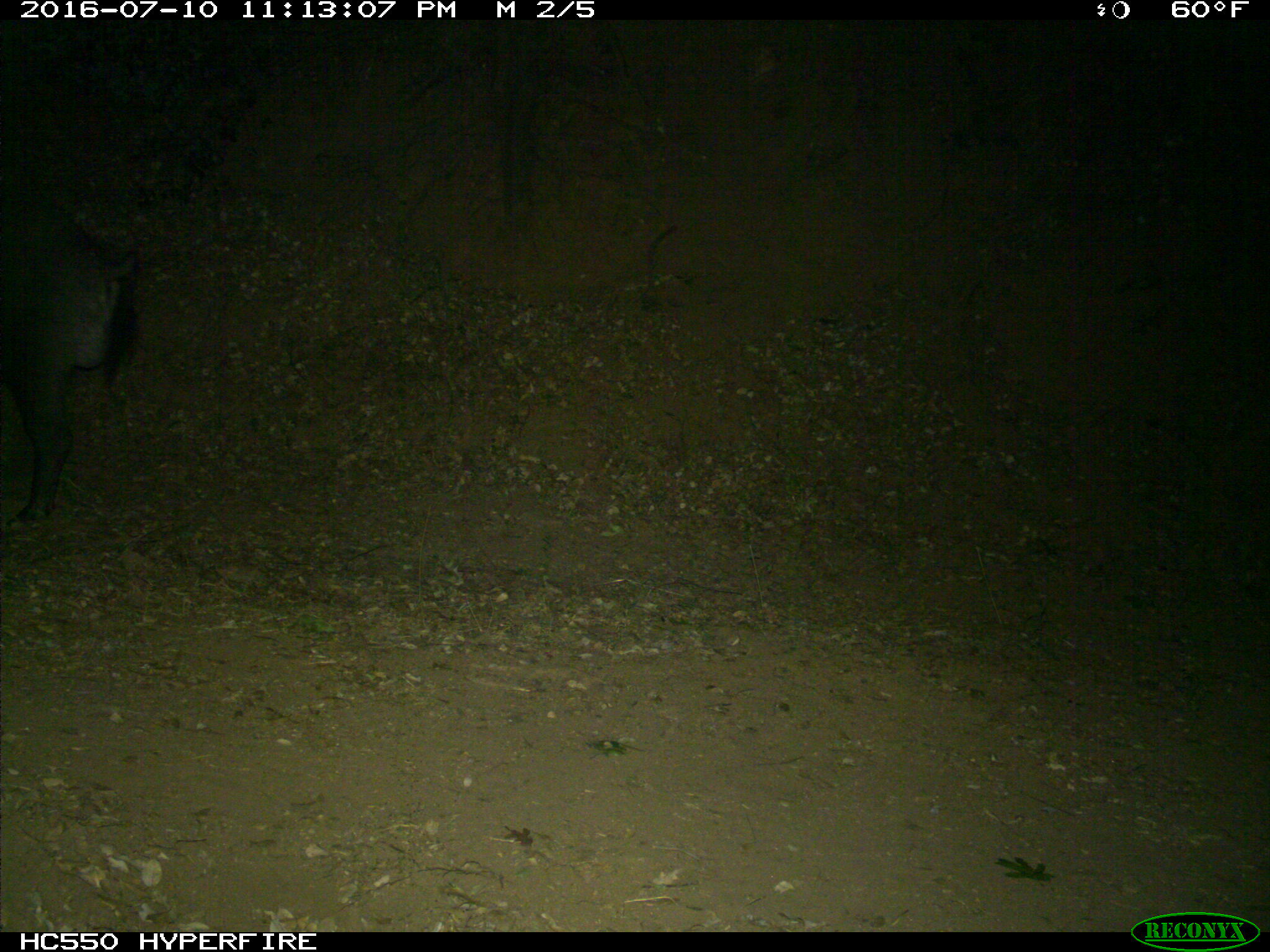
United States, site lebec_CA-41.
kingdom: Animalia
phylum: Chordata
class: Mammalia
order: Artiodactyla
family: Suidae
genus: Sus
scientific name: Sus scrofa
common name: wild boar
Sus scrofa (wild boar).